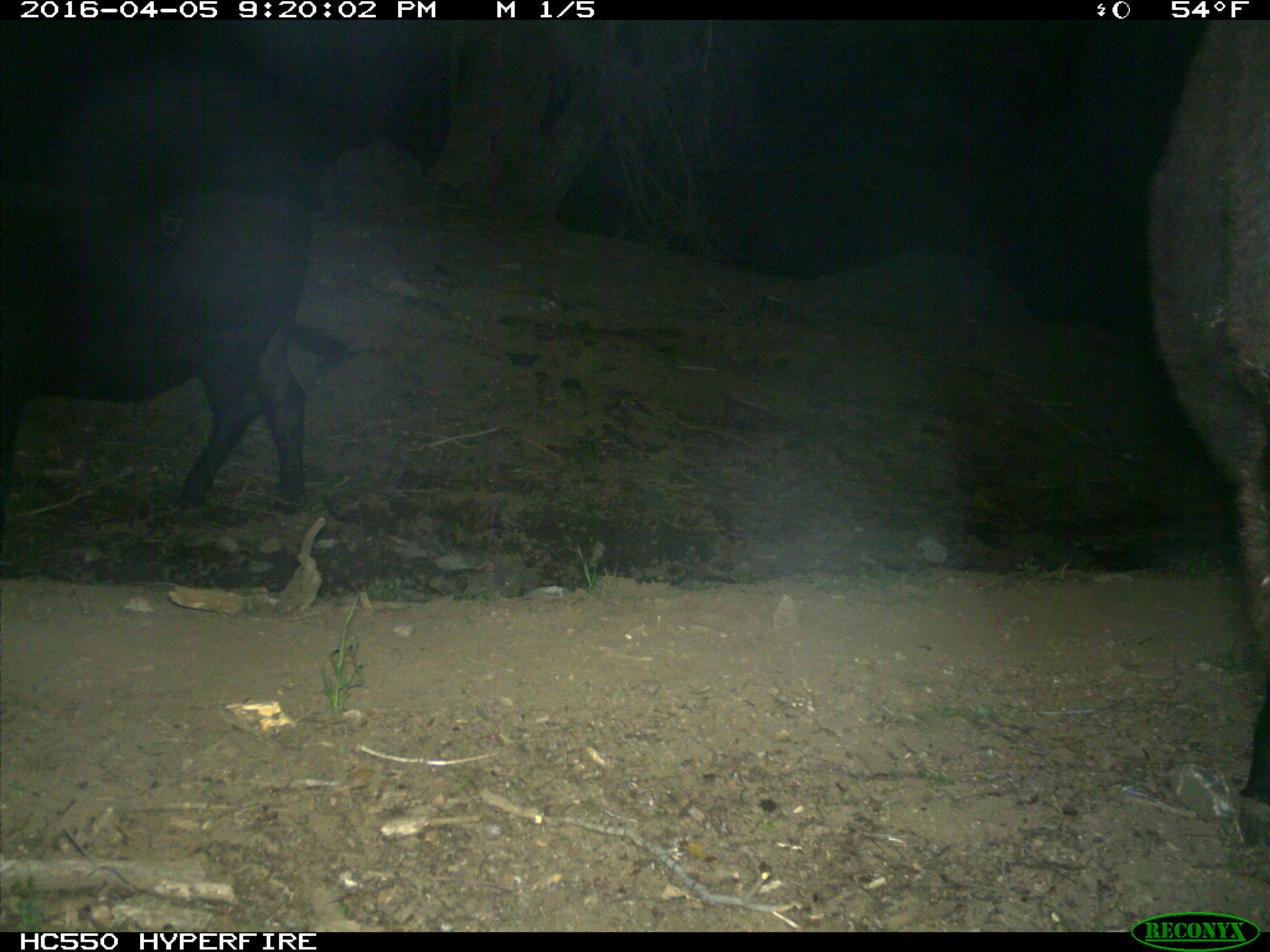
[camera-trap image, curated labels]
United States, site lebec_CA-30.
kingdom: Animalia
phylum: Chordata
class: Mammalia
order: Artiodactyla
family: Bovidae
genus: Bos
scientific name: Bos taurus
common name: domestic cow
Bos taurus (domestic cow).